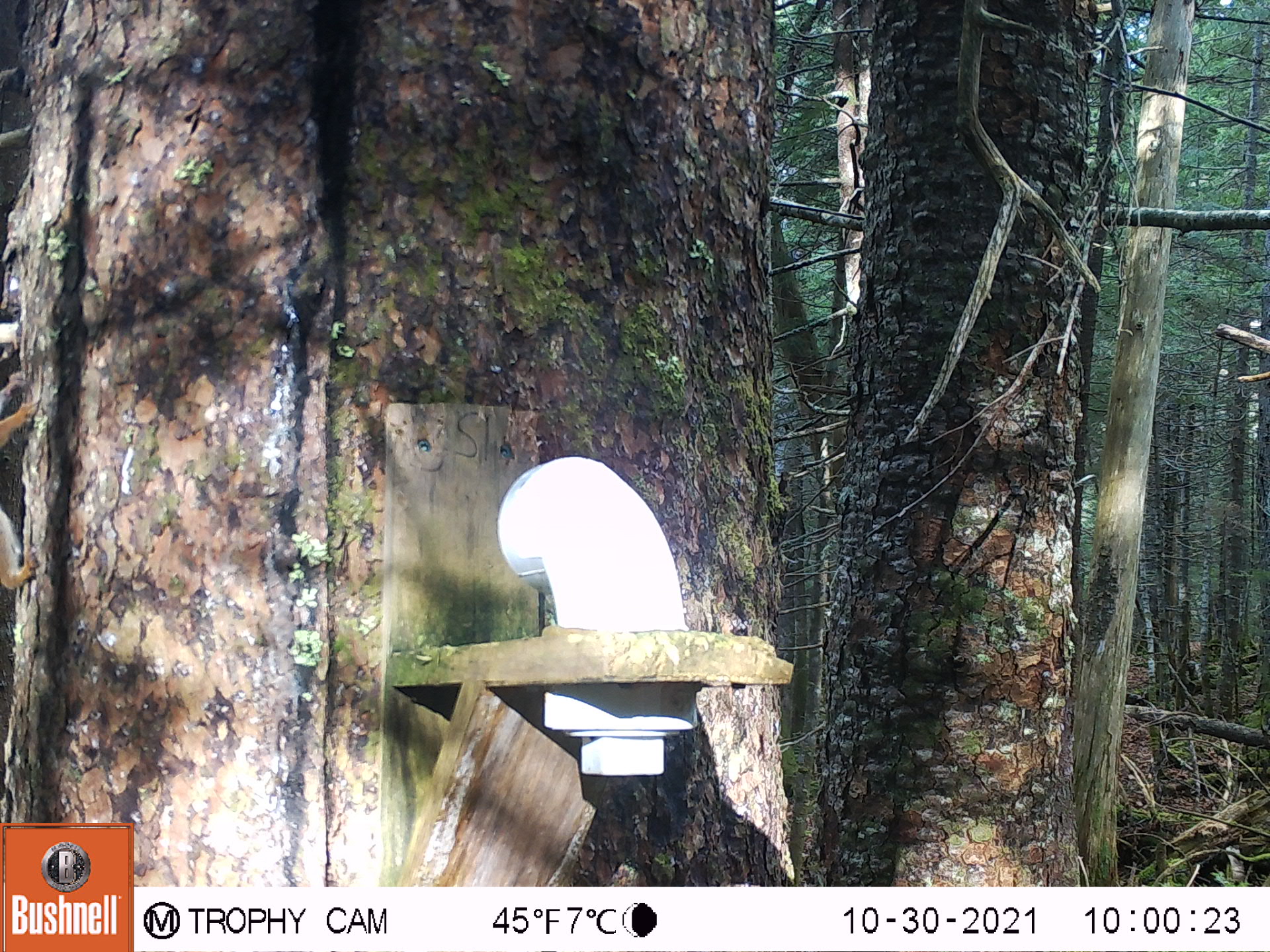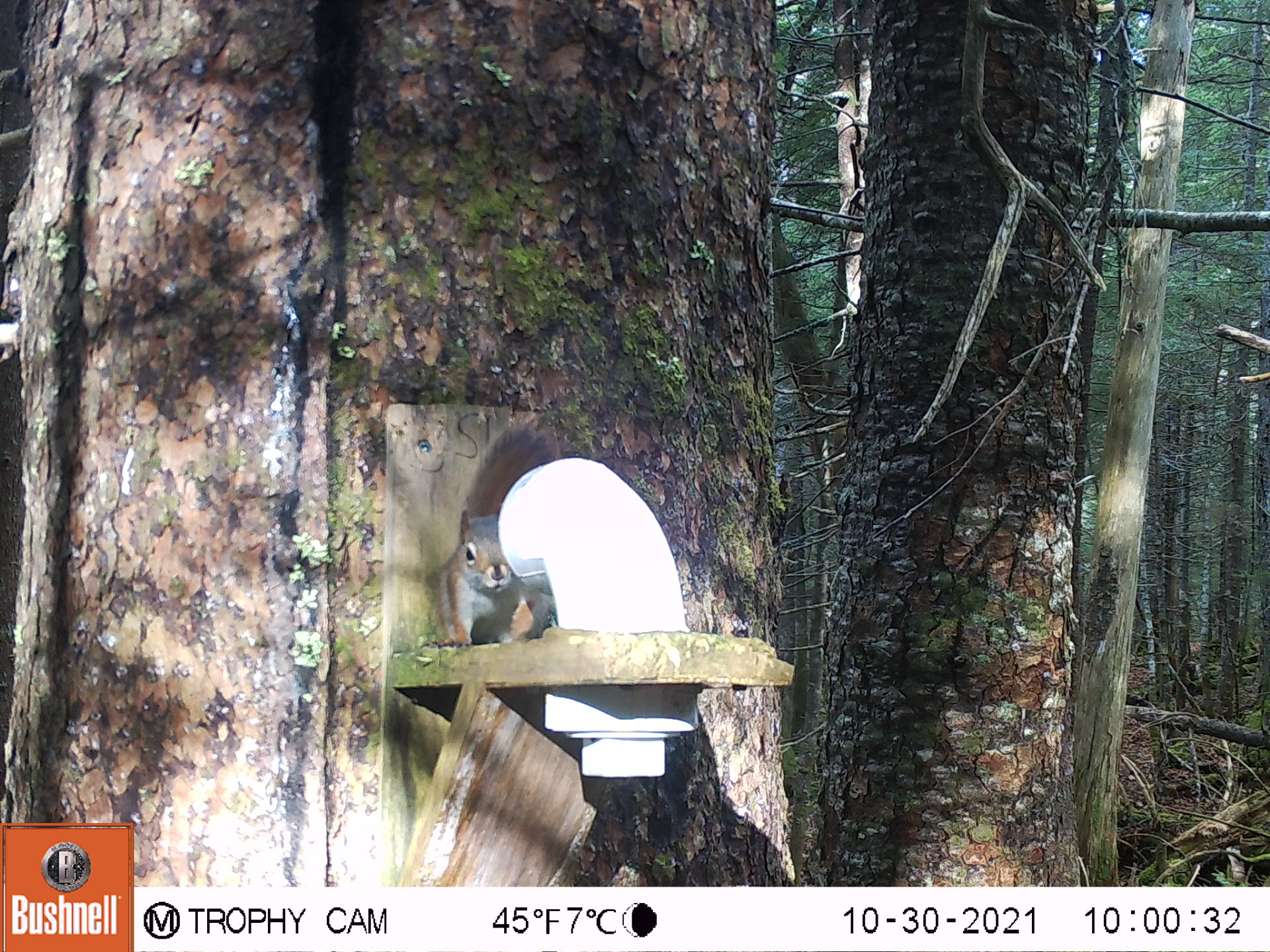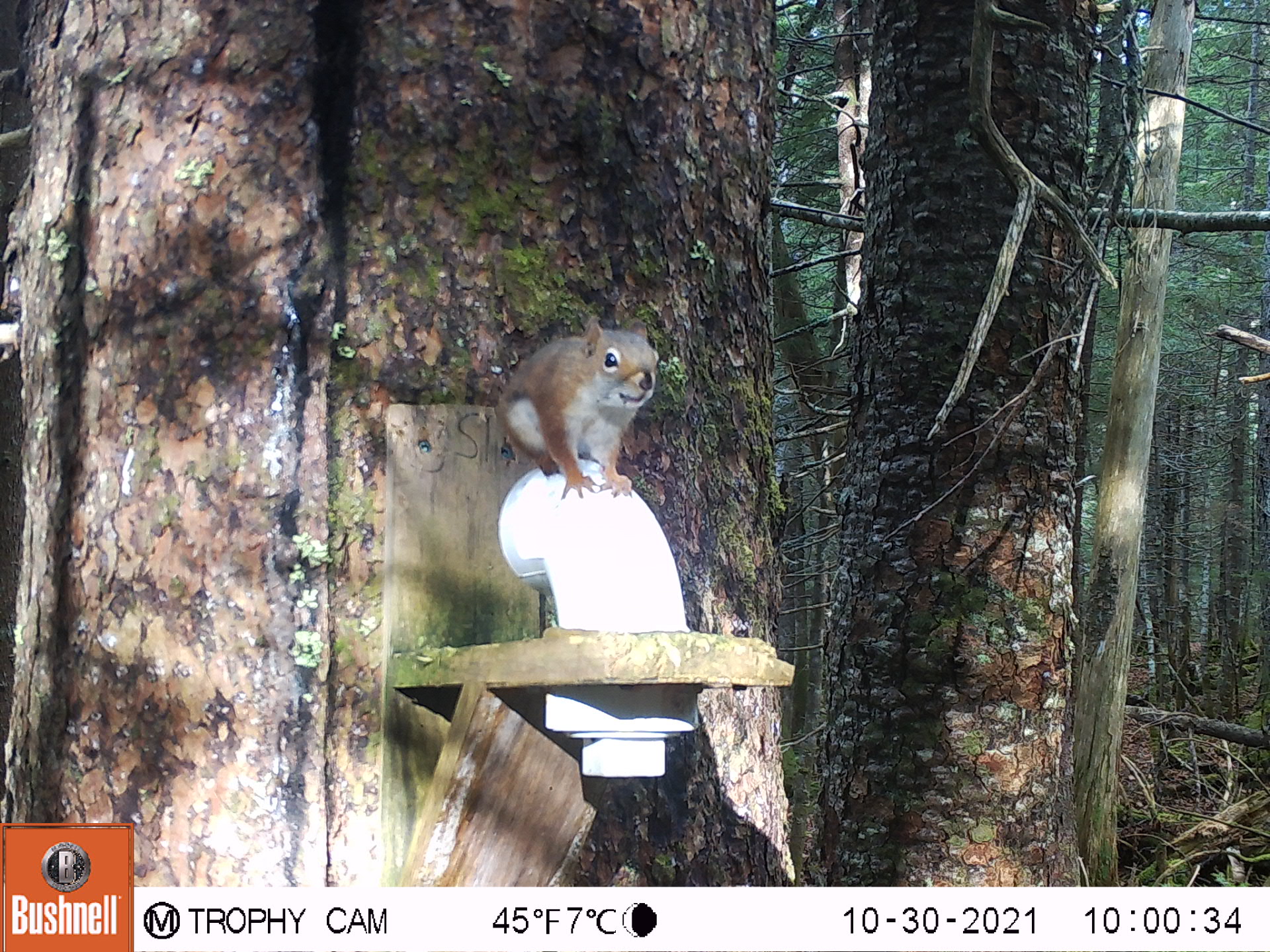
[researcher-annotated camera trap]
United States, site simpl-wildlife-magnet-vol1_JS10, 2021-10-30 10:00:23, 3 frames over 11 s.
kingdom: Animalia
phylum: Chordata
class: Mammalia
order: Rodentia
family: Sciuridae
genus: Tamiasciurus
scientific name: Tamiasciurus hudsonicus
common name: red squirrel